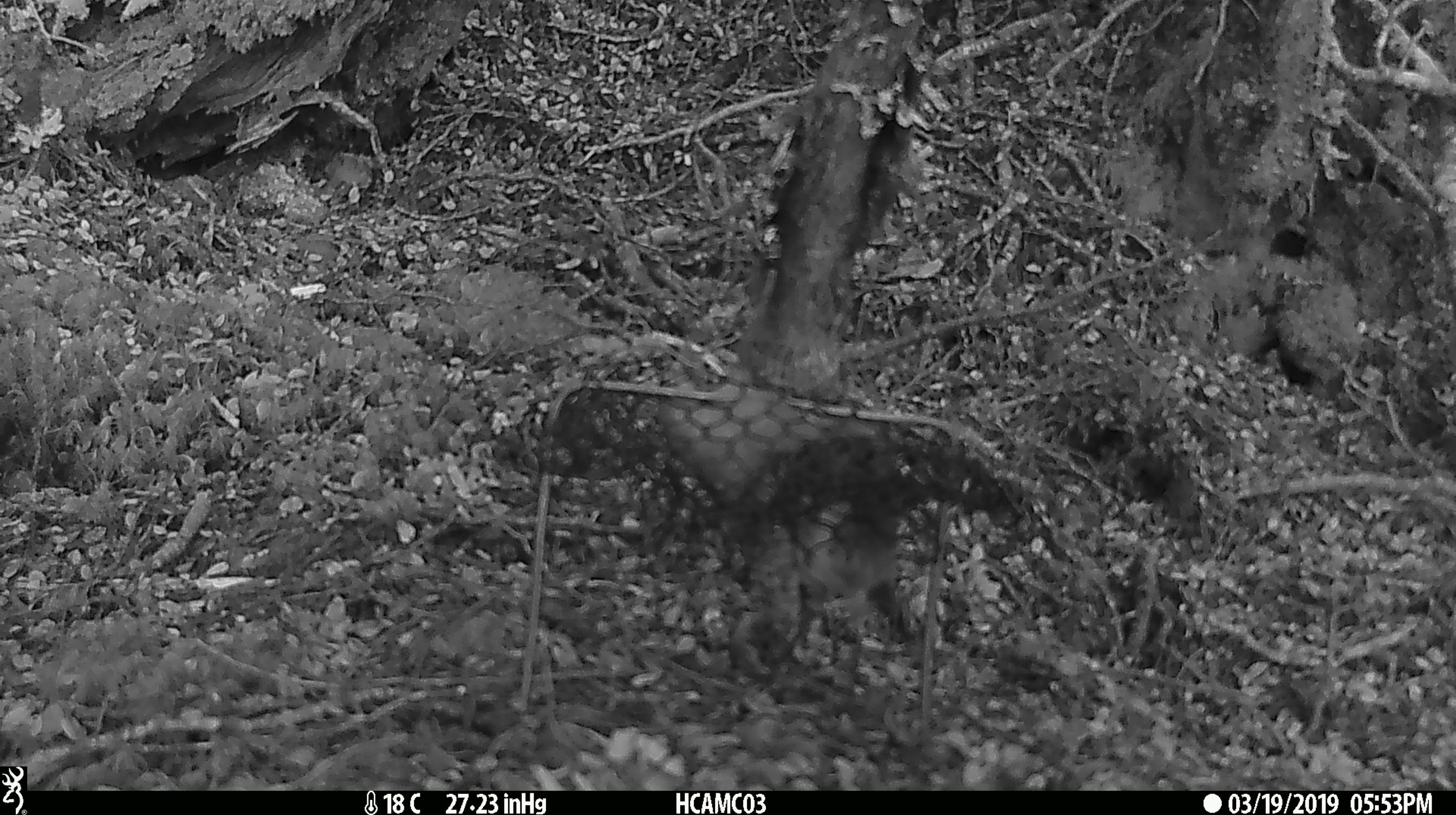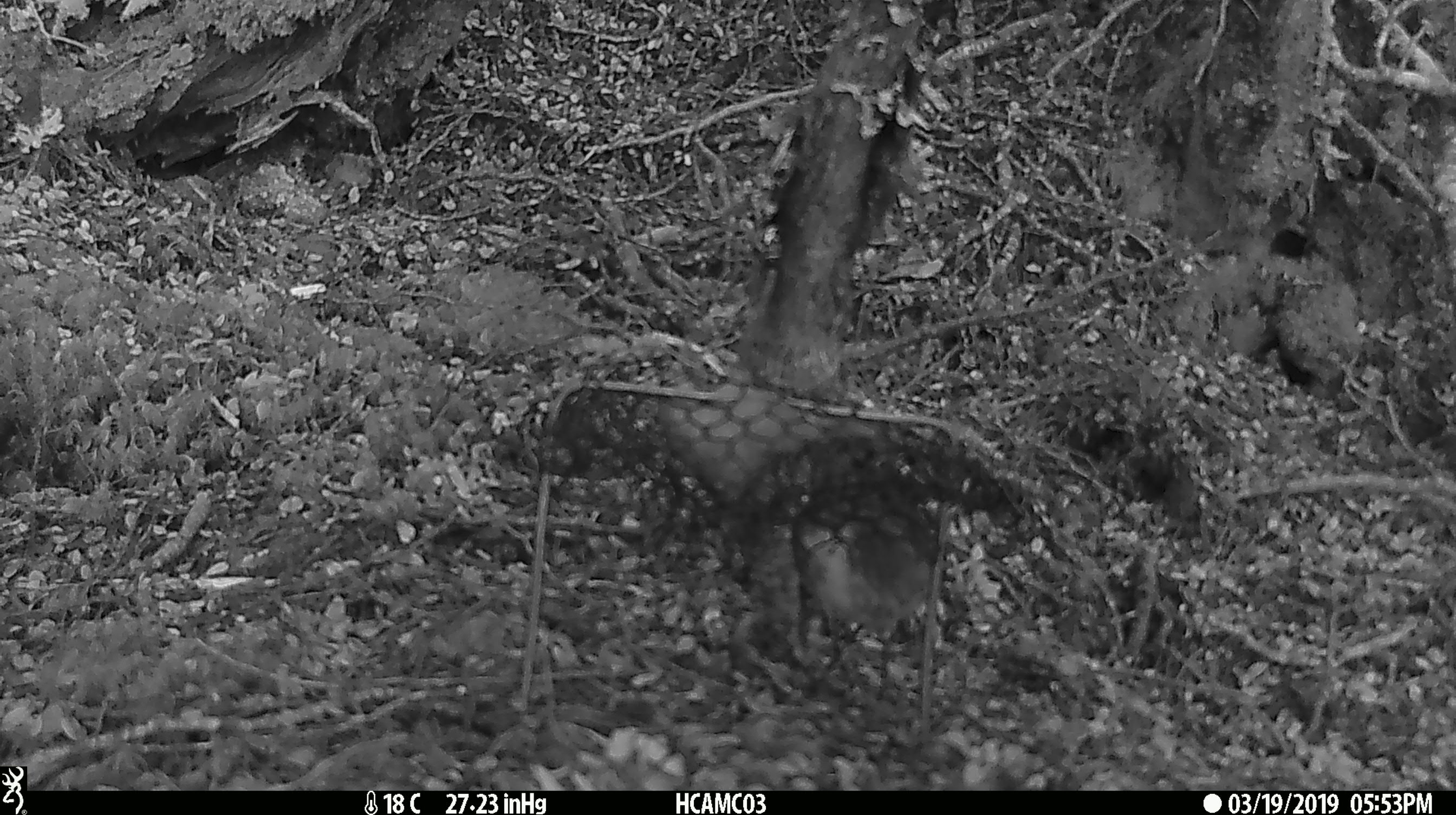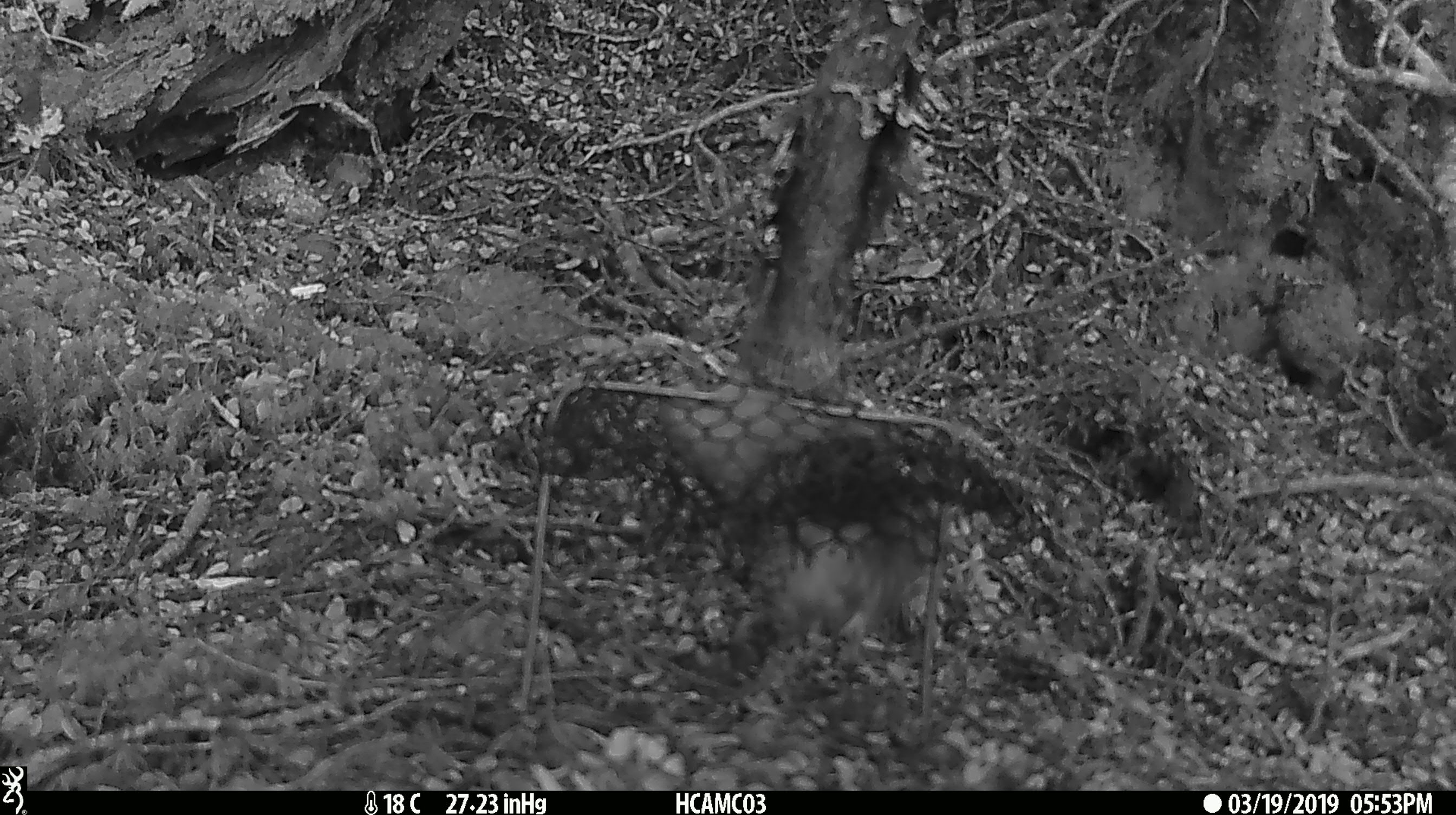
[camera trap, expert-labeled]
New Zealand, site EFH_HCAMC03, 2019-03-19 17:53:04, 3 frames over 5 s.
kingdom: Animalia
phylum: Chordata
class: Aves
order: Passeriformes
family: Petroicidae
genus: Petroica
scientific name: Petroica australis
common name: new zealand robin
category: robin